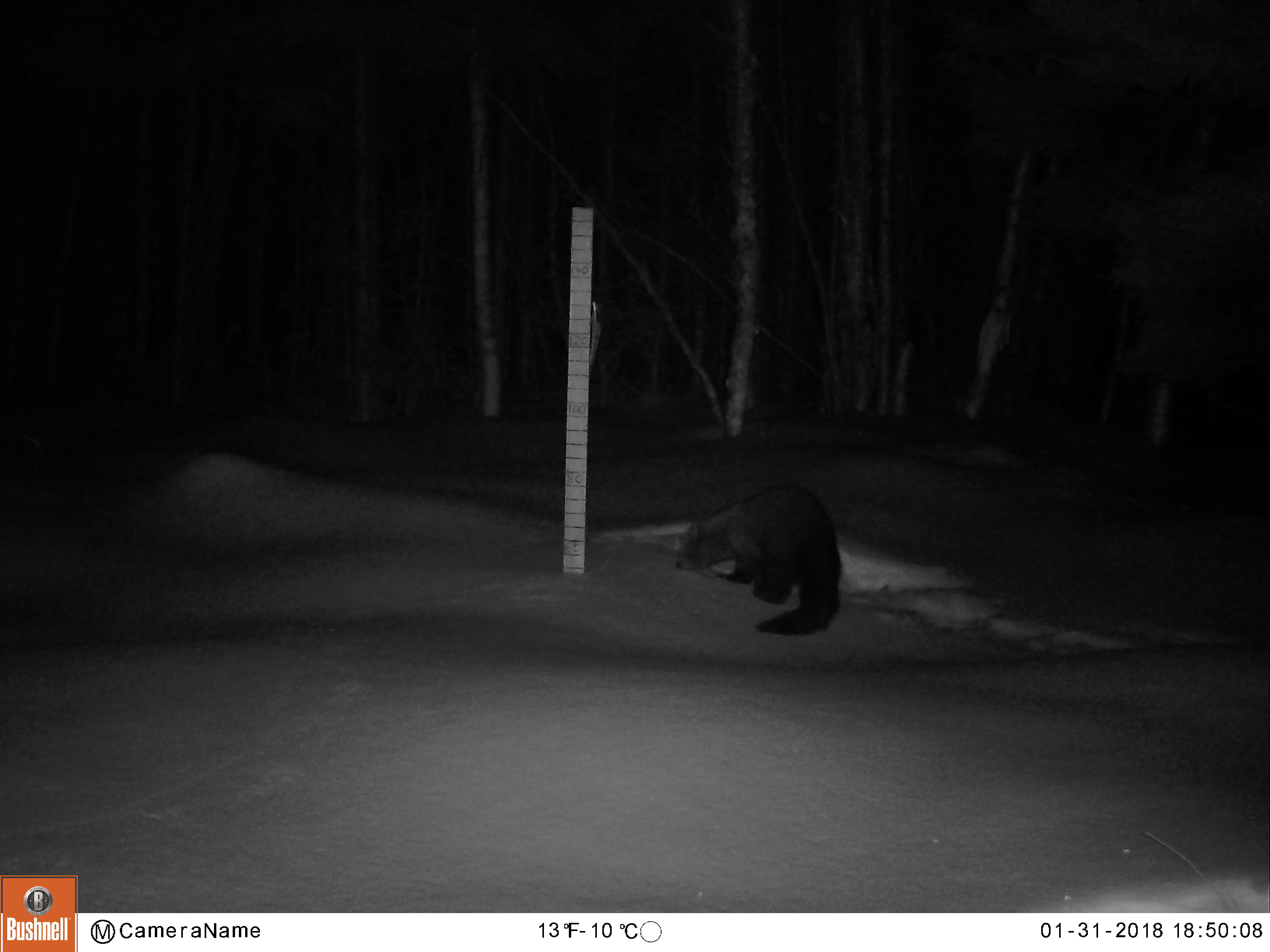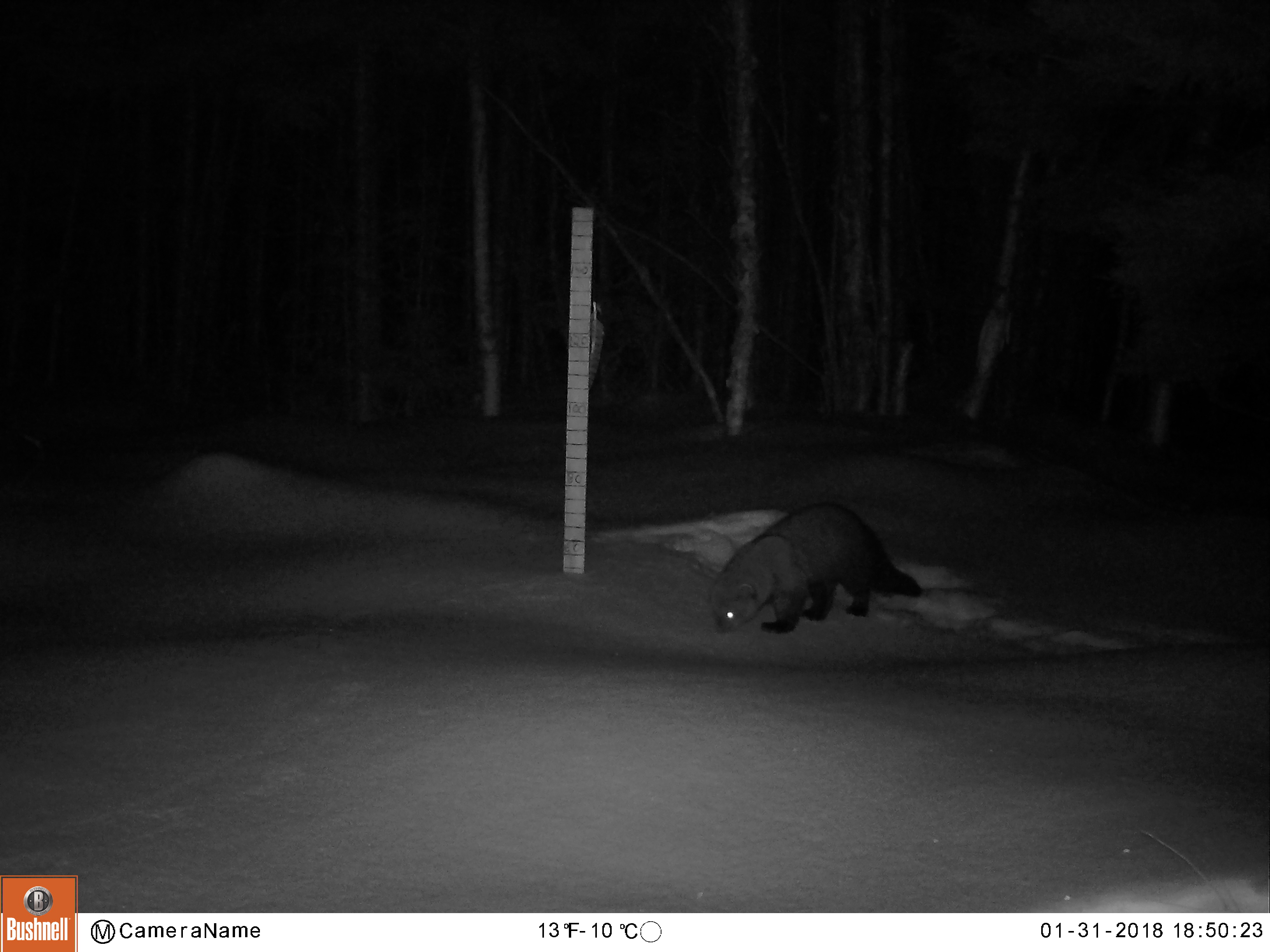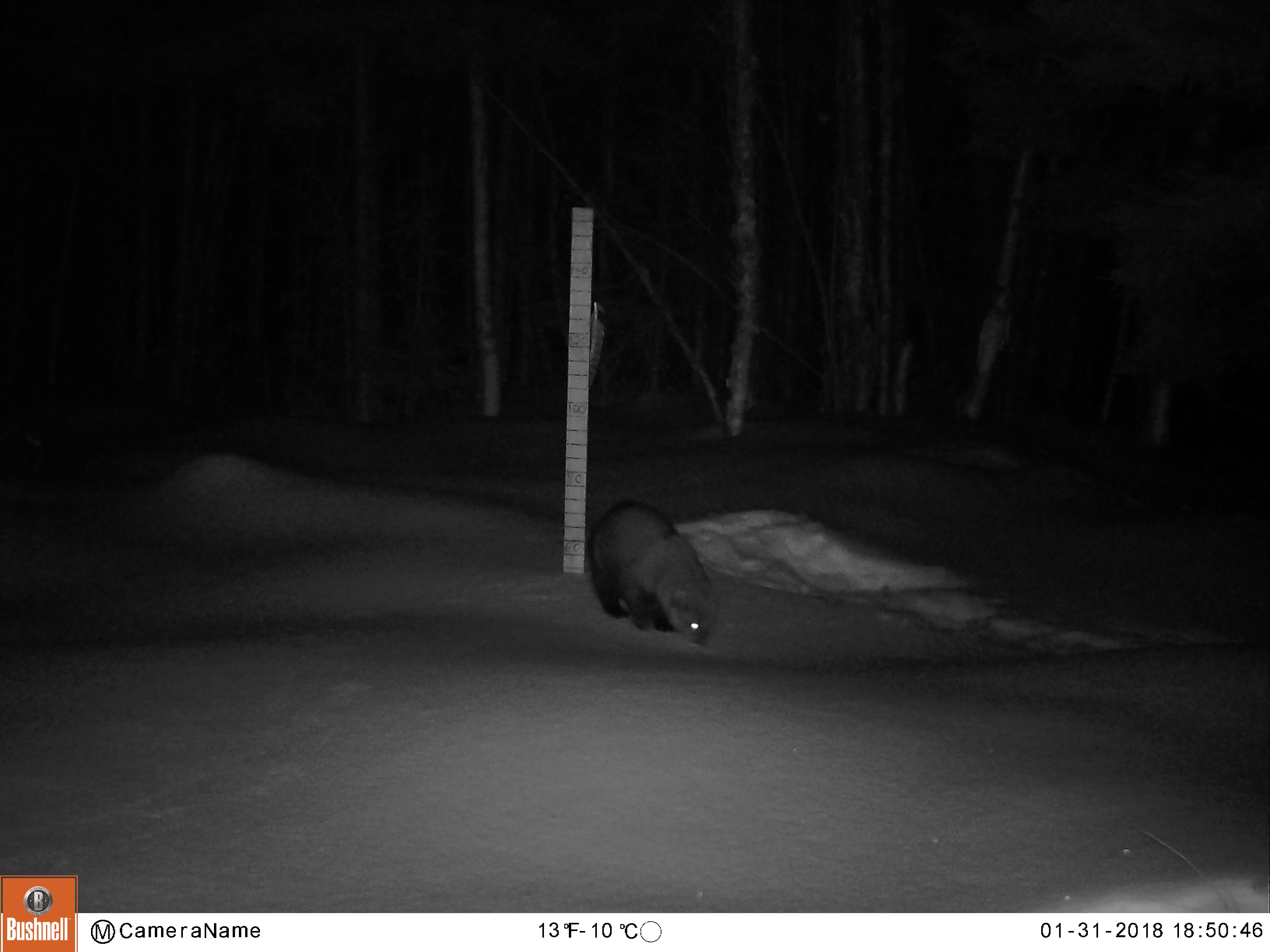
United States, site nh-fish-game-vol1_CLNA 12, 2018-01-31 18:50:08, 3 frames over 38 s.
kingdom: Animalia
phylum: Chordata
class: Mammalia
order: Carnivora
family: Mustelidae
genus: Pekania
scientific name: Pekania pennanti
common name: fisher